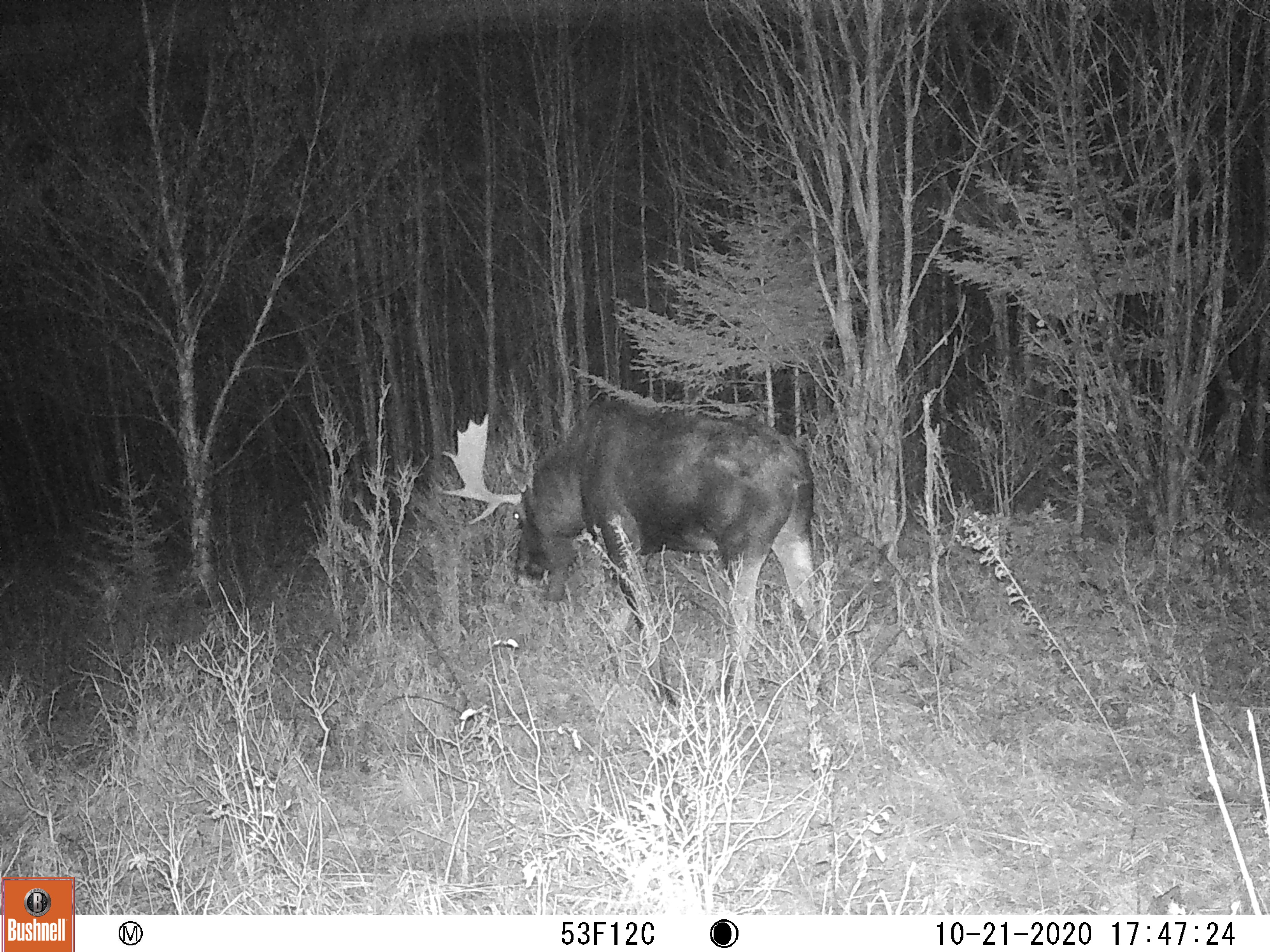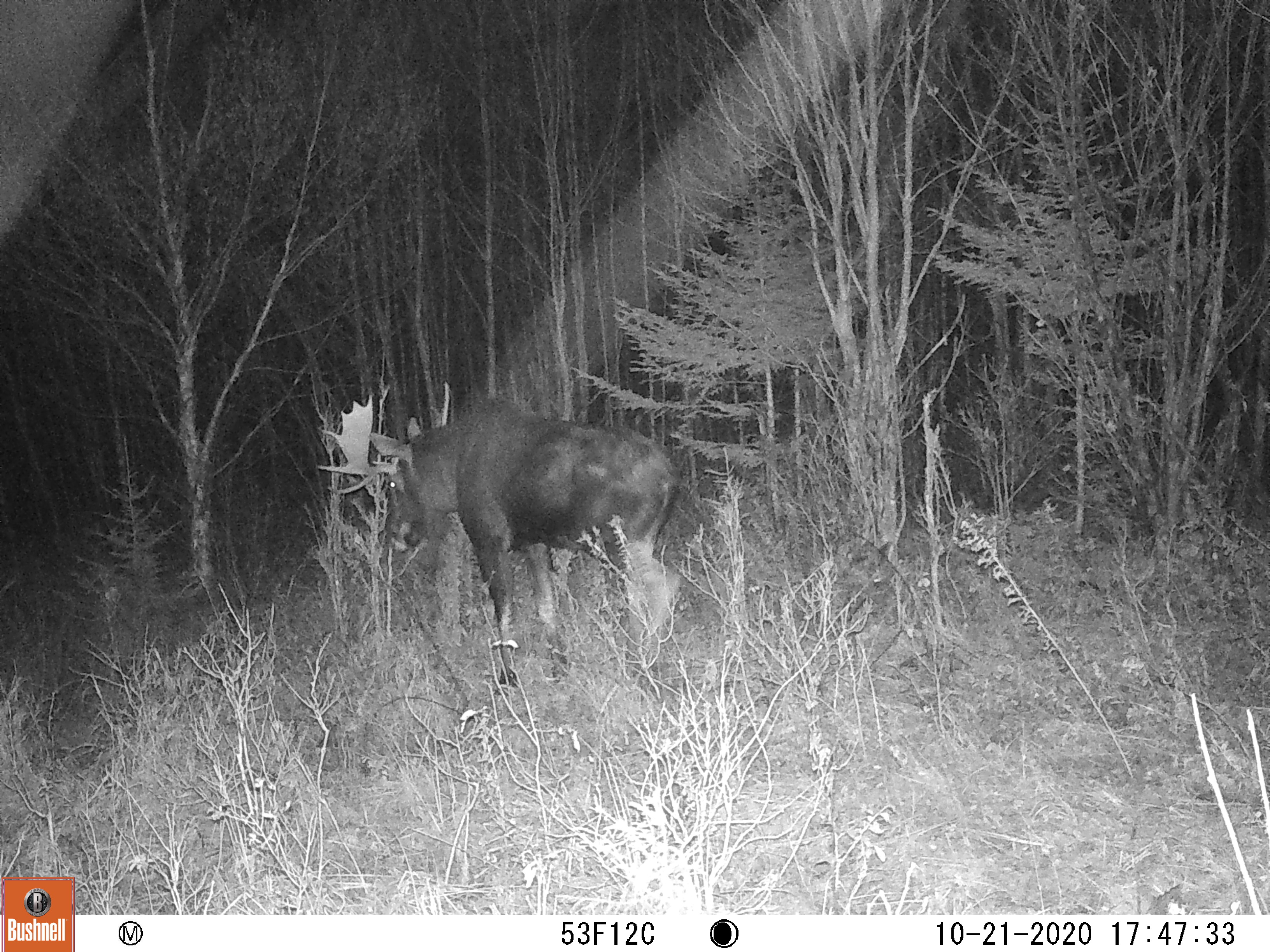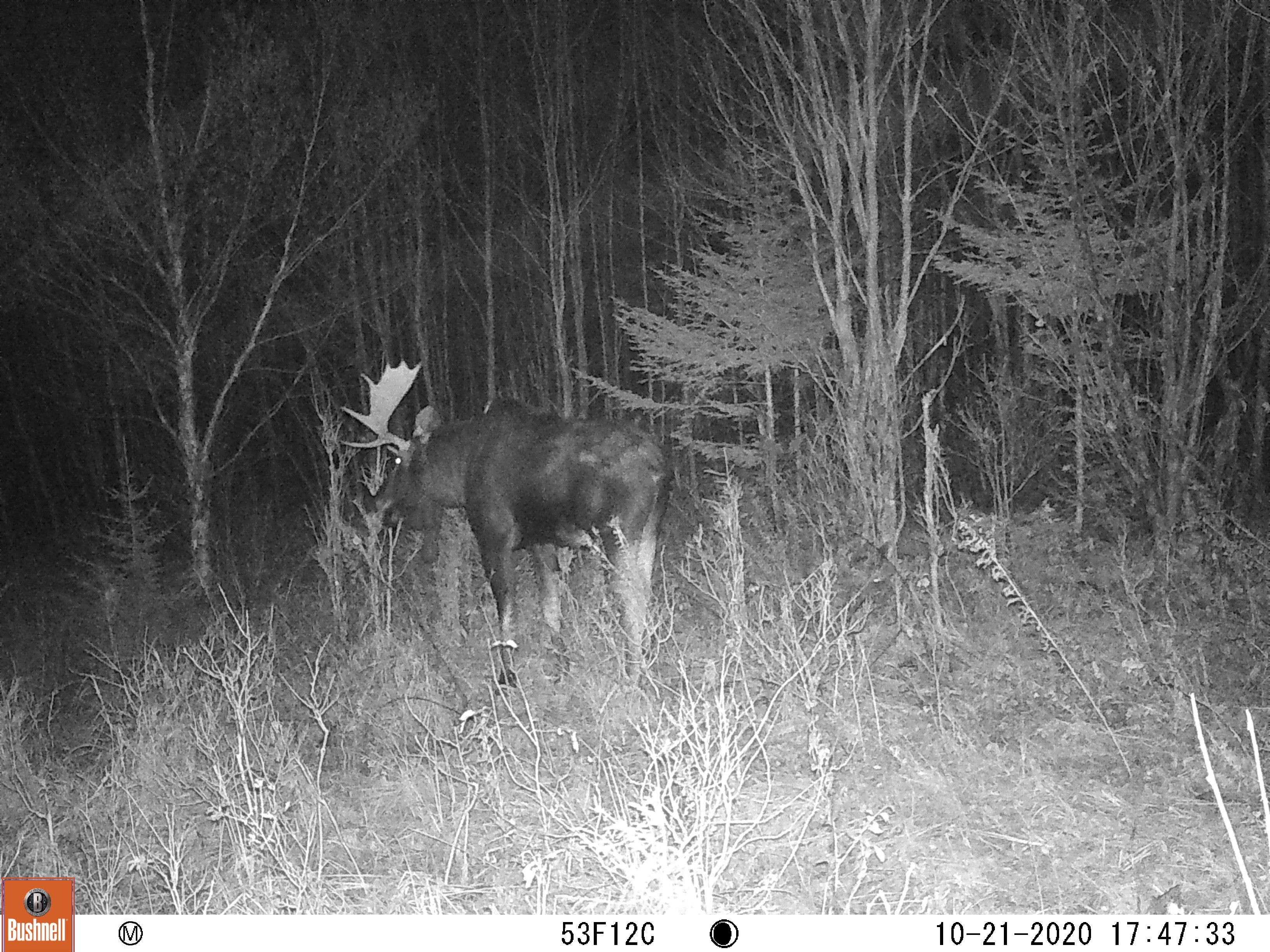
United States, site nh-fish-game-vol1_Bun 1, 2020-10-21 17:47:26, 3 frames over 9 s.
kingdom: Animalia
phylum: Chordata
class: Mammalia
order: Artiodactyla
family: Cervidae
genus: Alces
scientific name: Alces alces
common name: moose